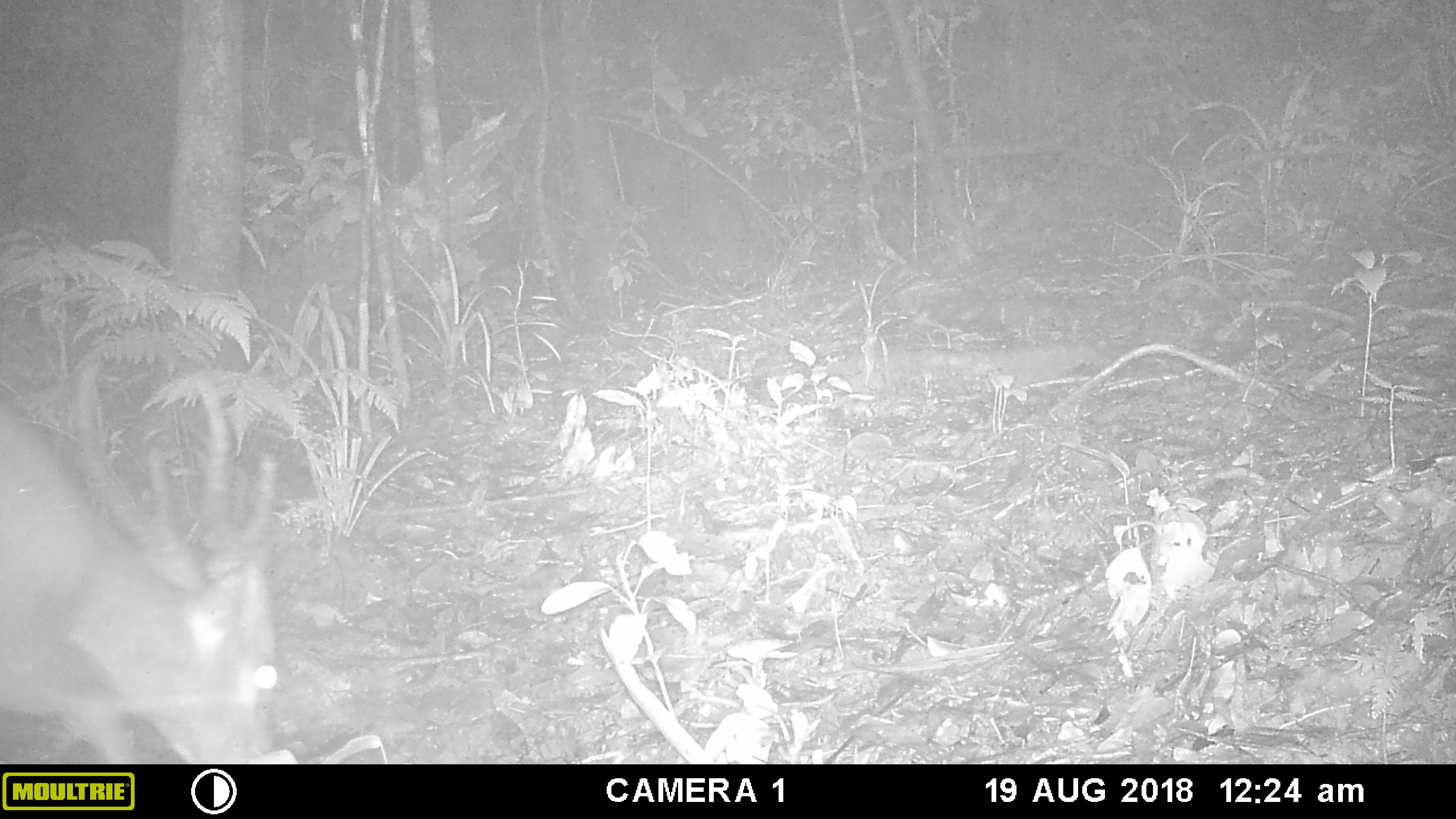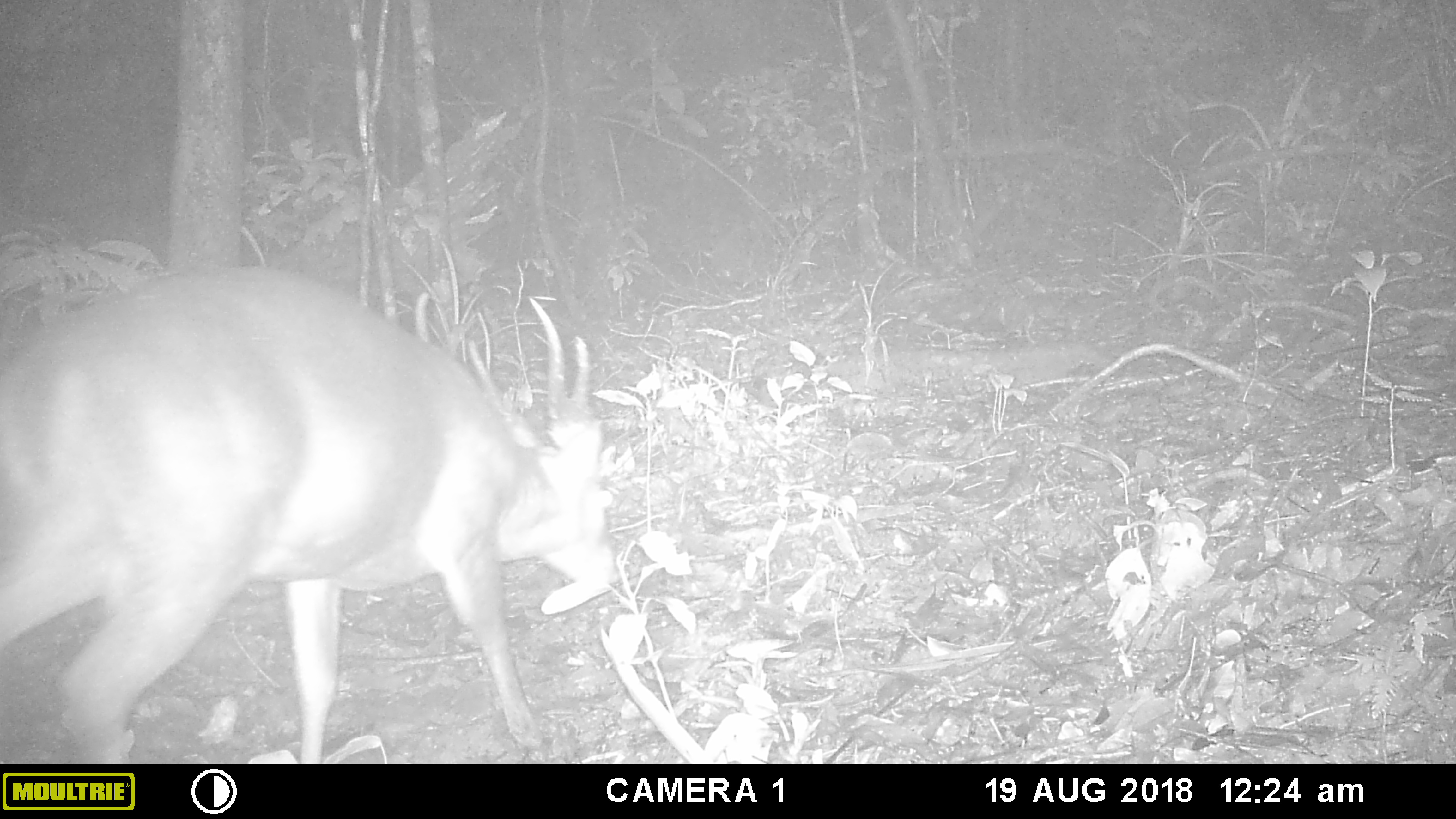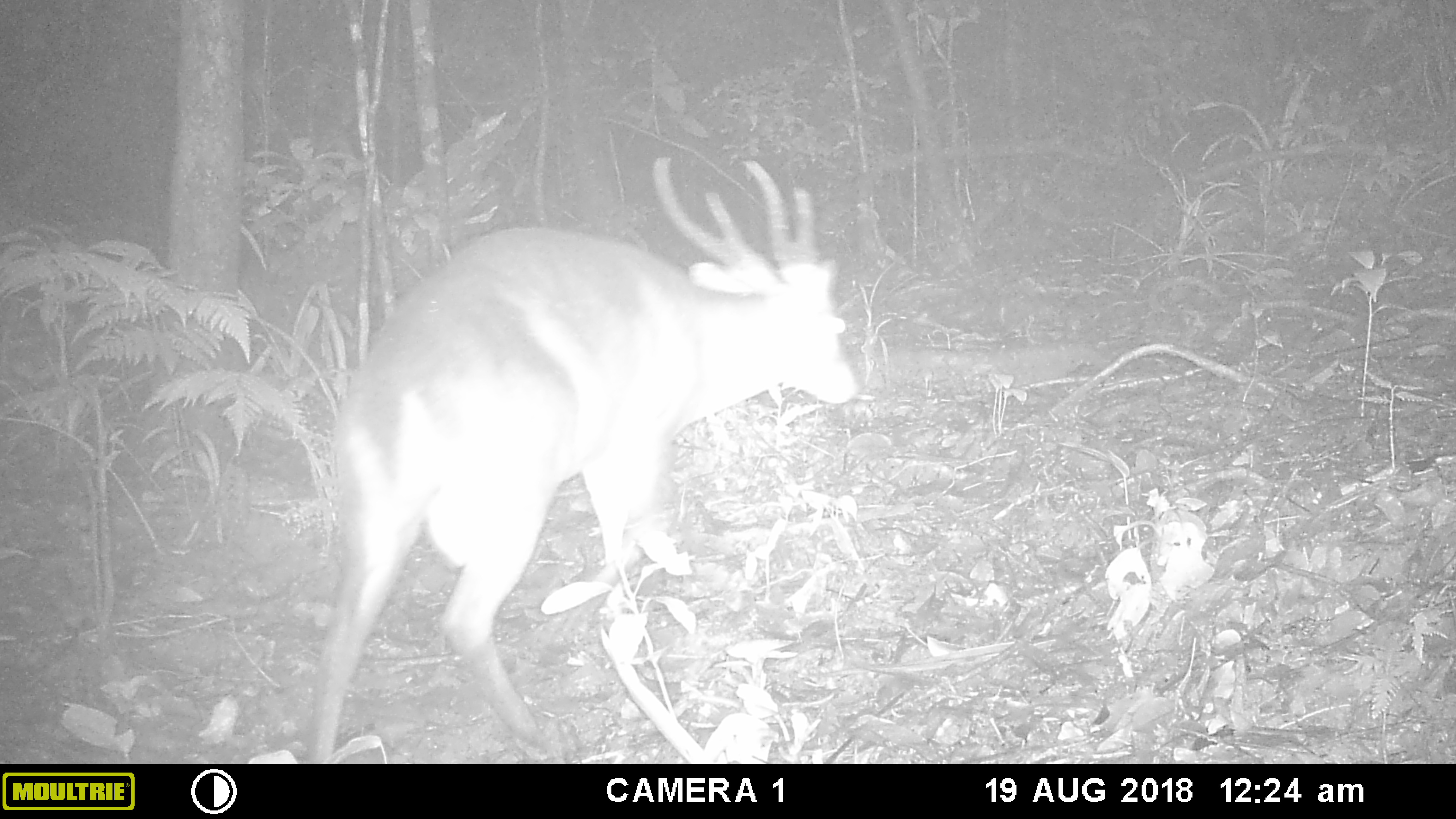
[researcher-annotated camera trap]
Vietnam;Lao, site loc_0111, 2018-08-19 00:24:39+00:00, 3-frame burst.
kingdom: Animalia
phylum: Chordata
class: Mammalia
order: Artiodactyla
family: Cervidae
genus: Muntiacus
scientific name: Muntiacus vuquangensis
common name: large-antlered muntjac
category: large antlered muntjac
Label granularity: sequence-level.